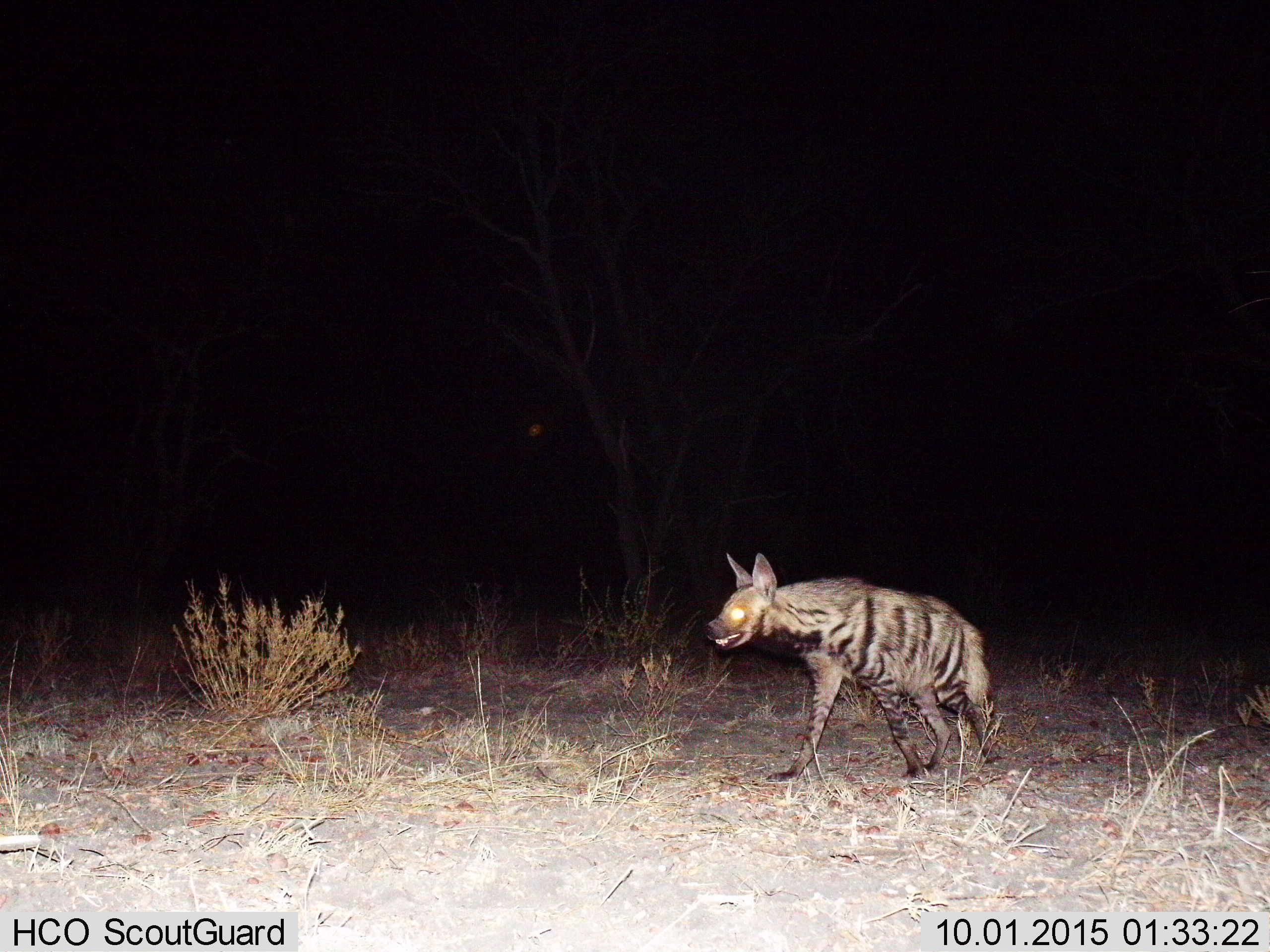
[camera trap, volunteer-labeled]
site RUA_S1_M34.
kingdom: Animalia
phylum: Chordata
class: Mammalia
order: Carnivora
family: Hyaenidae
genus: Hyaena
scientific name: Hyaena hyaena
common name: striped hyena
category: hyenastriped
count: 1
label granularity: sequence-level